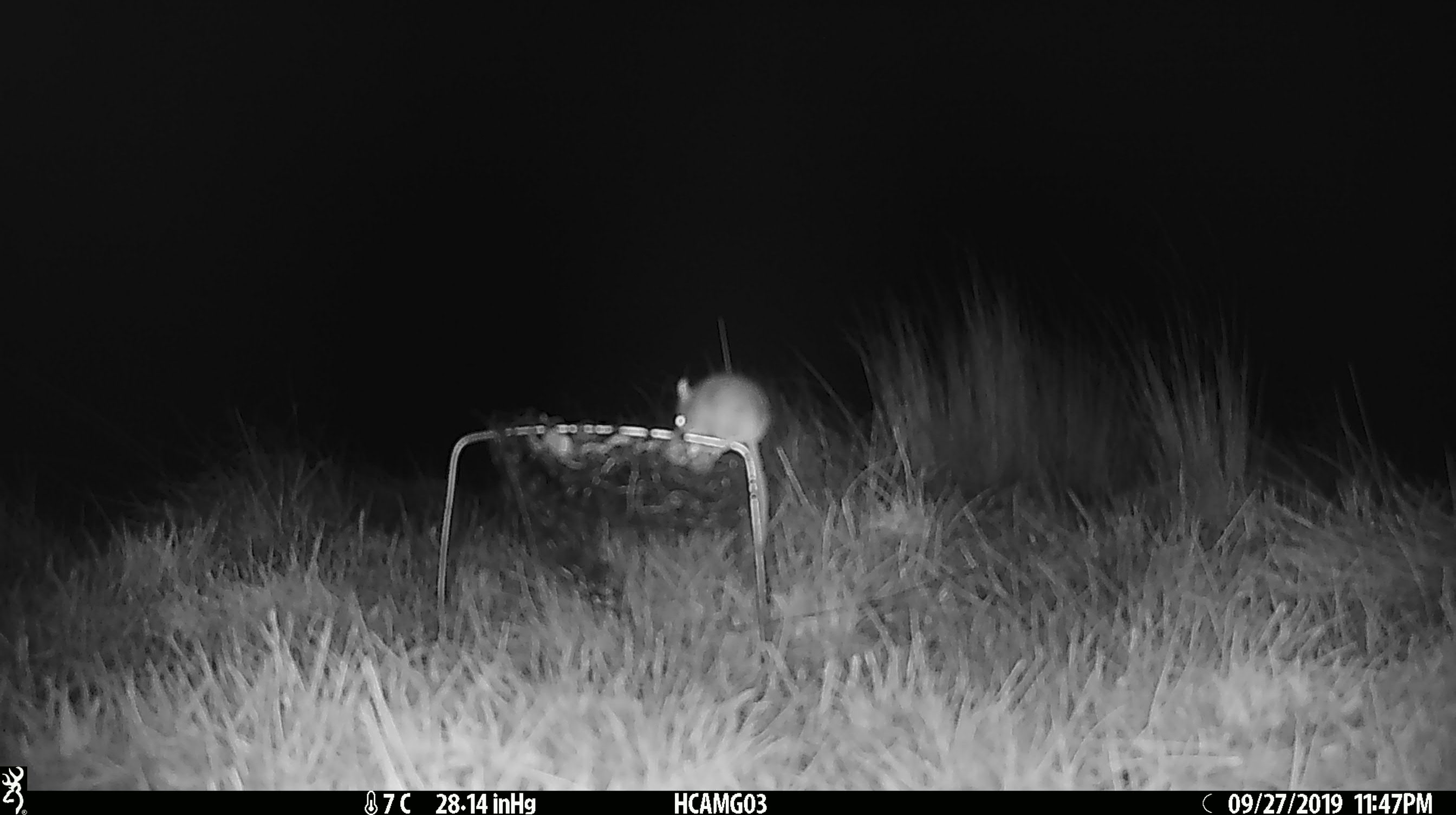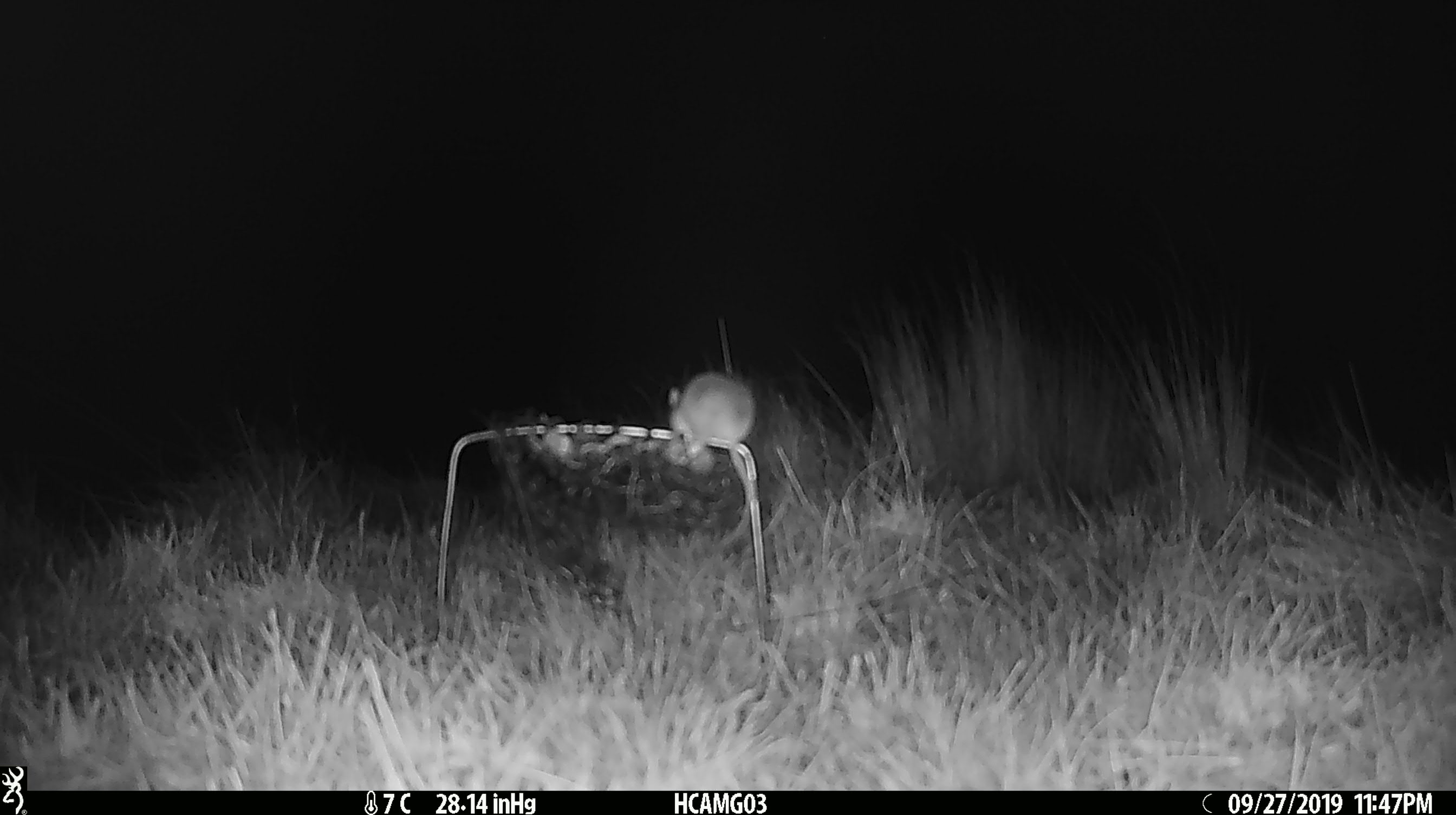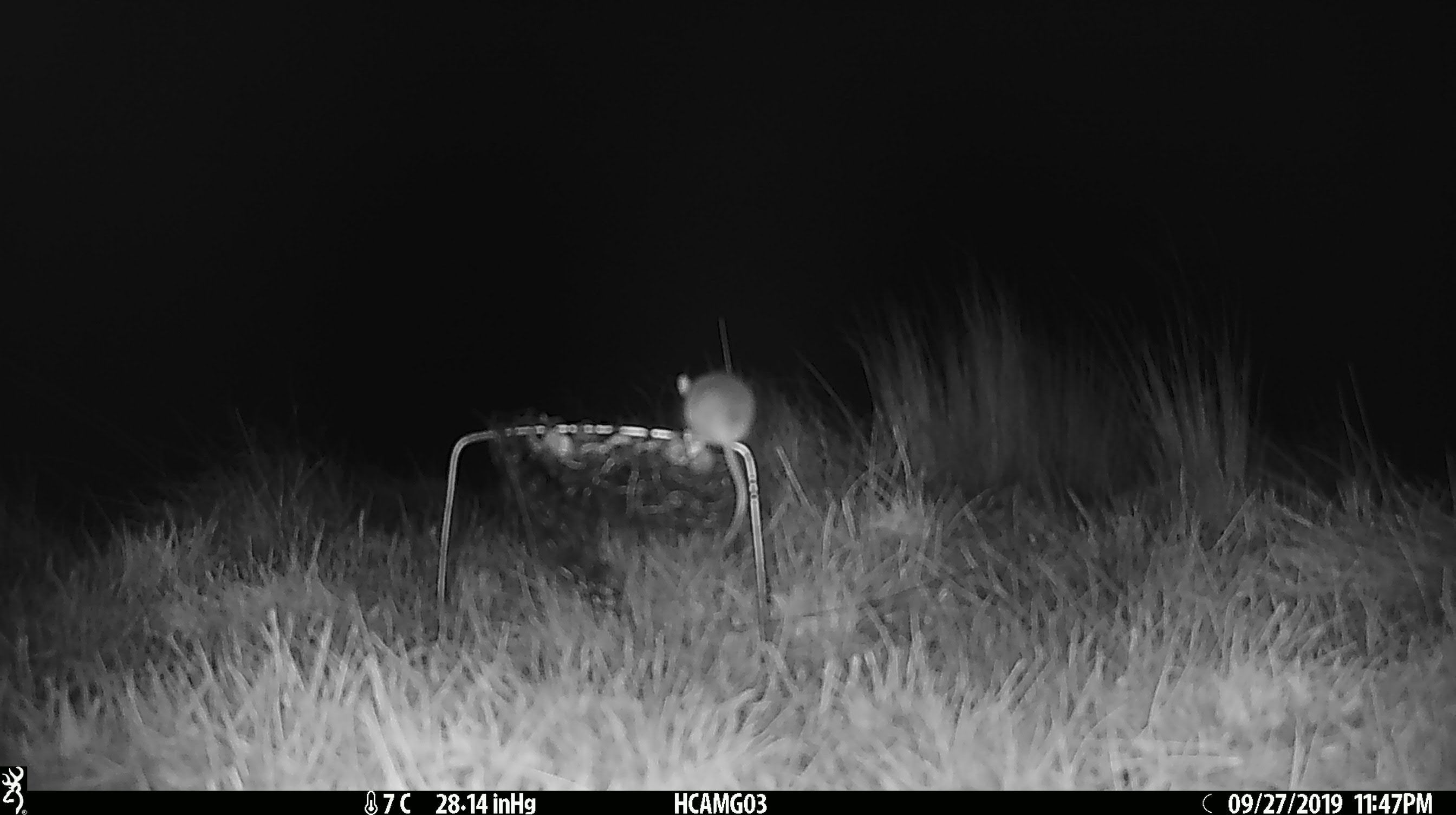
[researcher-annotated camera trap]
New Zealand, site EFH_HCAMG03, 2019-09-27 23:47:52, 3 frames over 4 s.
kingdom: Animalia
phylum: Chordata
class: Mammalia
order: Rodentia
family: Muridae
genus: Mus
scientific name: Mus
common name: mouse